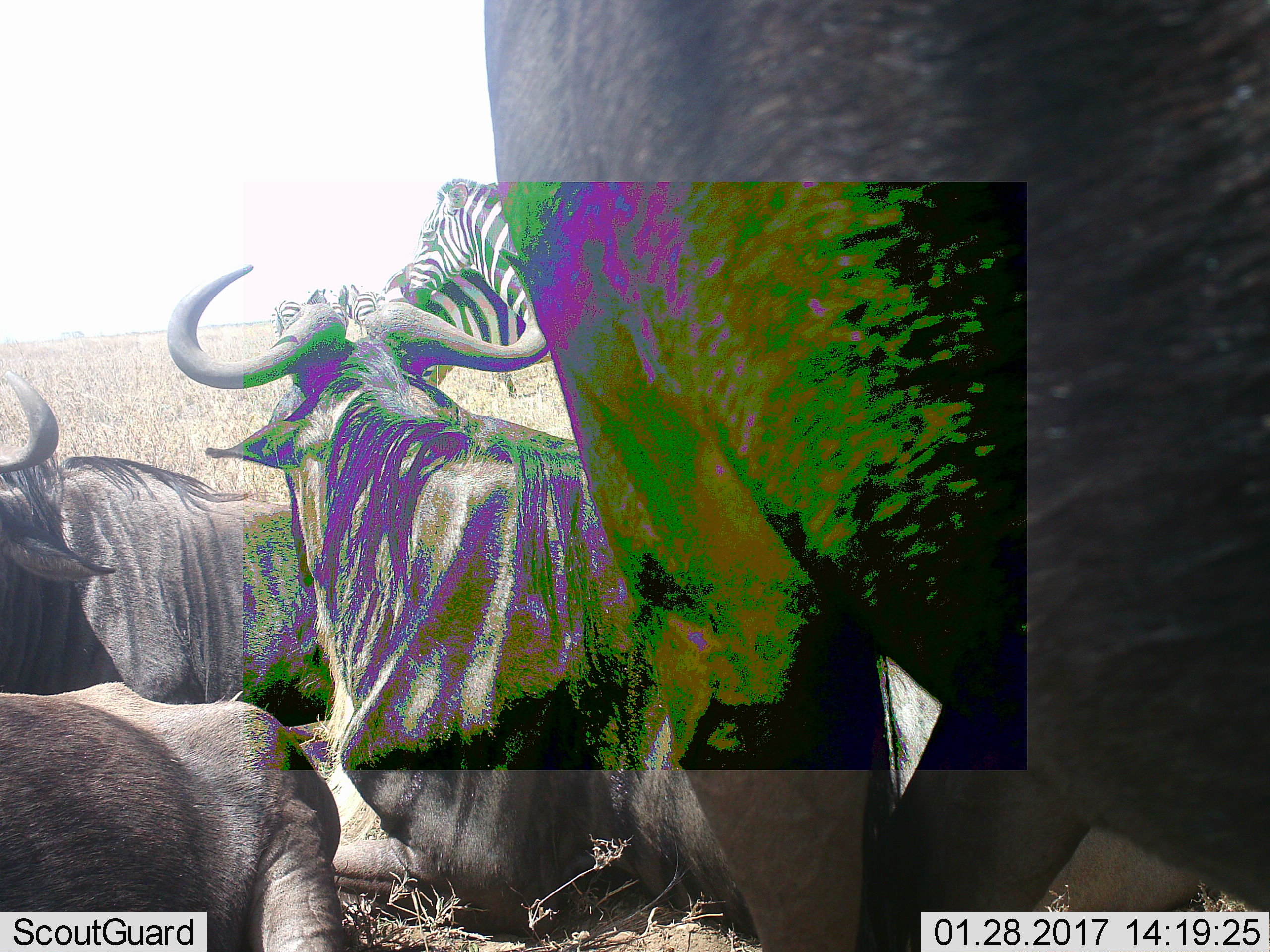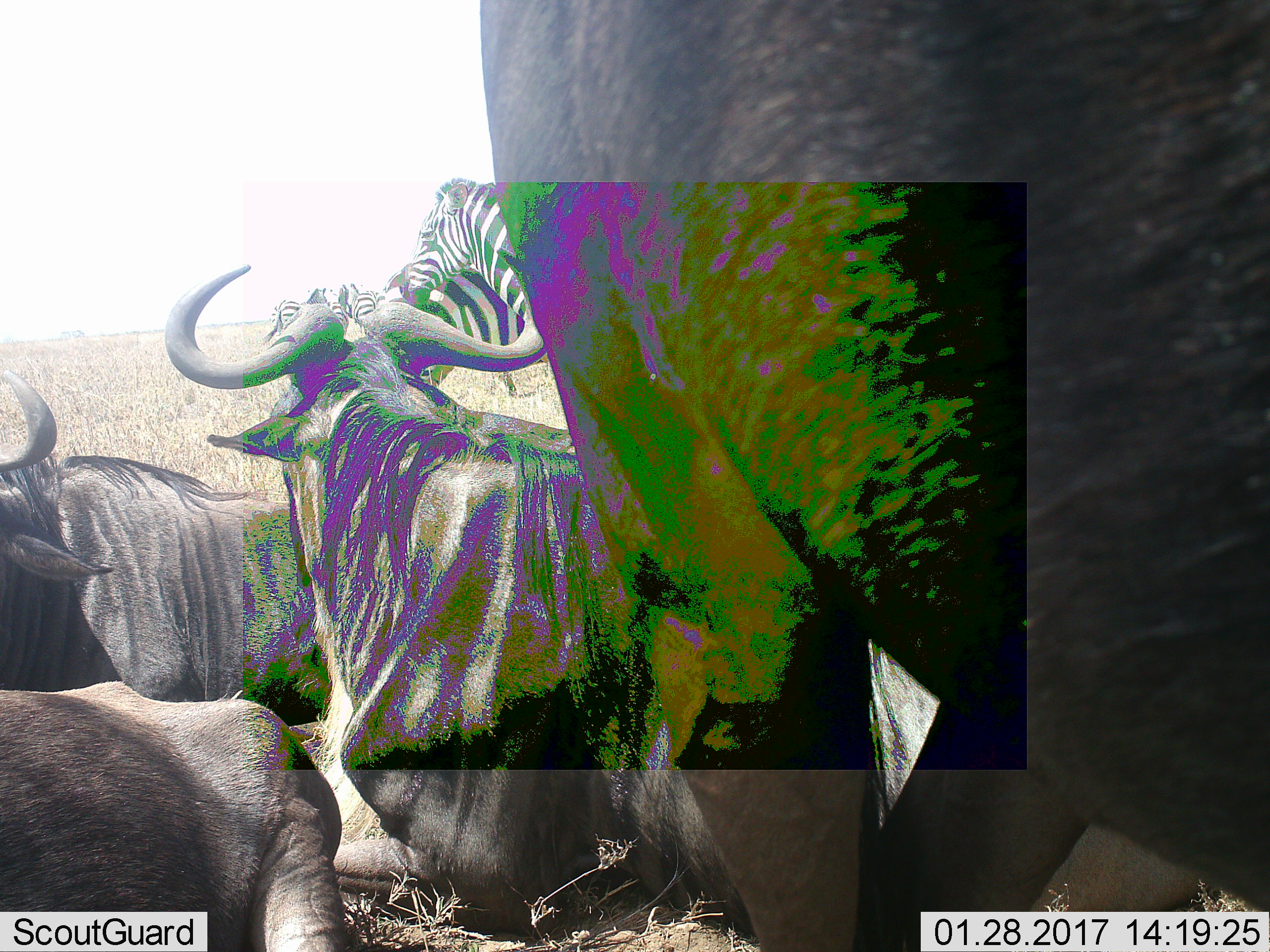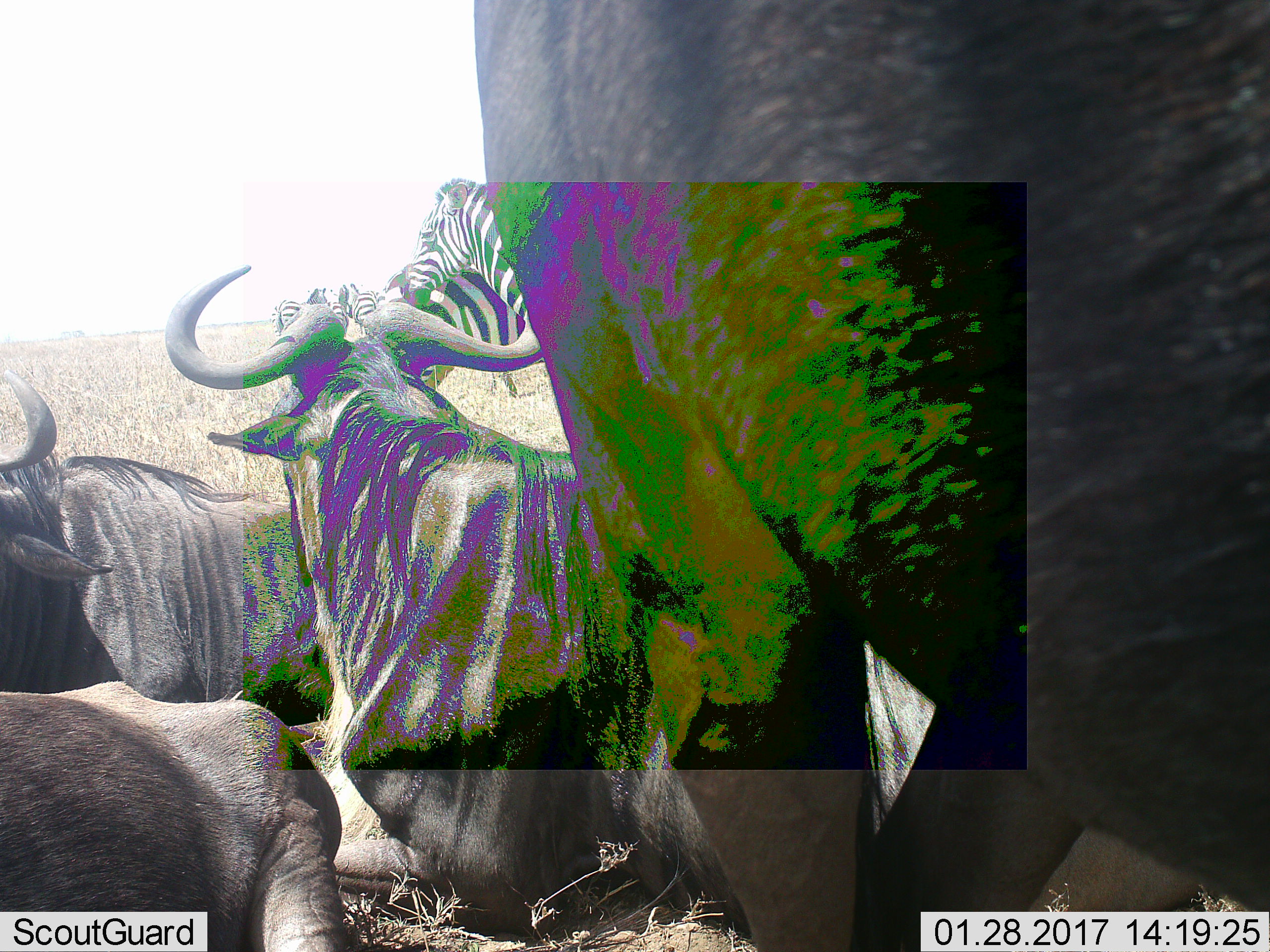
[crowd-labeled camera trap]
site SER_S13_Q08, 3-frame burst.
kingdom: Animalia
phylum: Chordata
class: Mammalia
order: Artiodactyla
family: Bovidae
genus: Connochaetes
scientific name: Connochaetes taurinus taurinus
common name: blue wildebeest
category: wildebeestblue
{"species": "wildebeestblue (blue wildebeest) (Connochaetes taurinus taurinus)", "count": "4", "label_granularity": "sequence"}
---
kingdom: Animalia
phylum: Chordata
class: Mammalia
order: Perissodactyla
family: Equidae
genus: Equus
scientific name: Equus quagga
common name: plains zebra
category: zebraplains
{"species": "zebraplains (plains zebra) (Equus quagga)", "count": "5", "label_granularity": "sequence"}